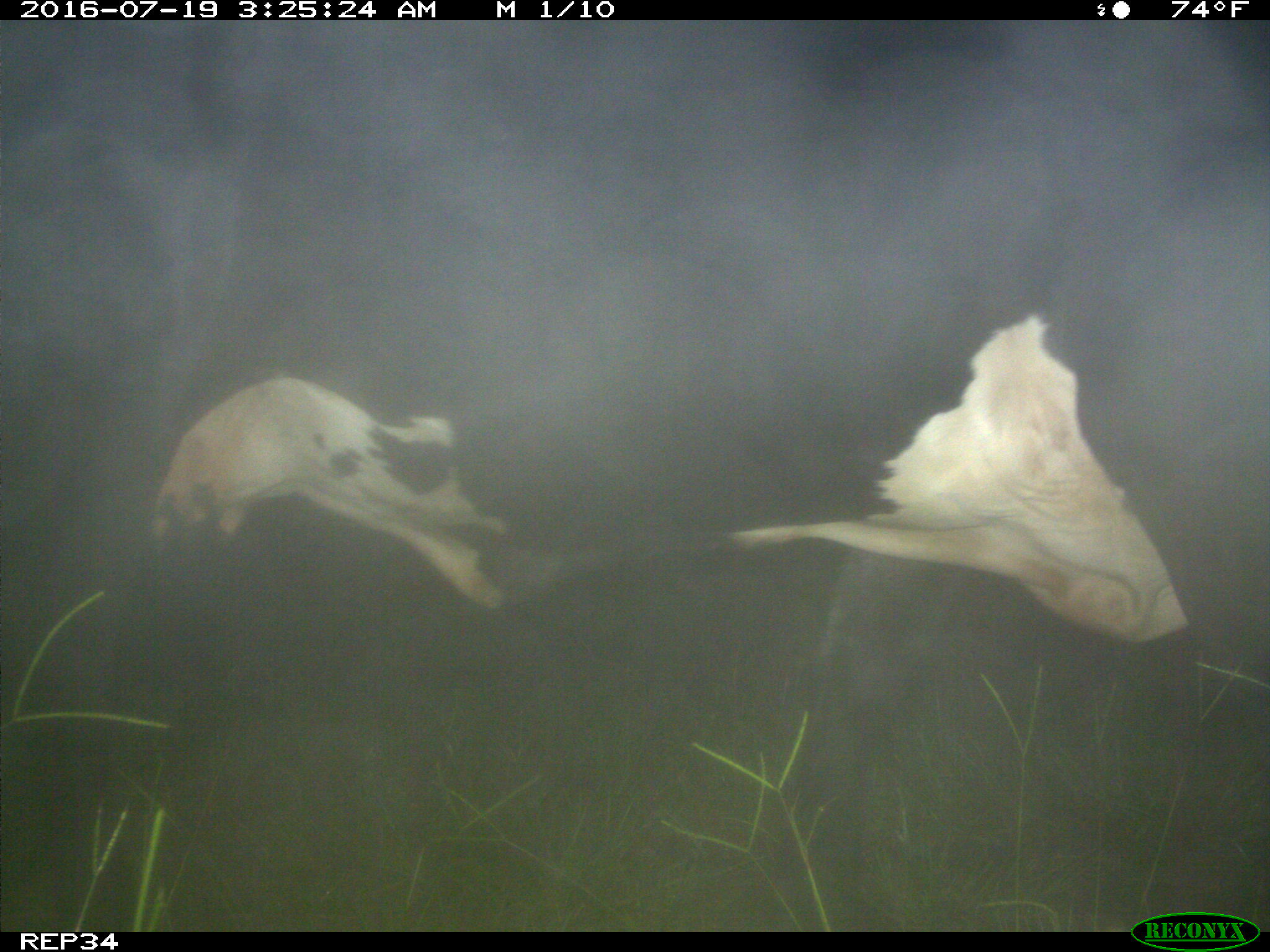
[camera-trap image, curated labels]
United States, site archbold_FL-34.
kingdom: Animalia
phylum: Chordata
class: Mammalia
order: Artiodactyla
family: Bovidae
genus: Bos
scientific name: Bos taurus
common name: domestic cow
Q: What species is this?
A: Bos taurus (domestic cow).